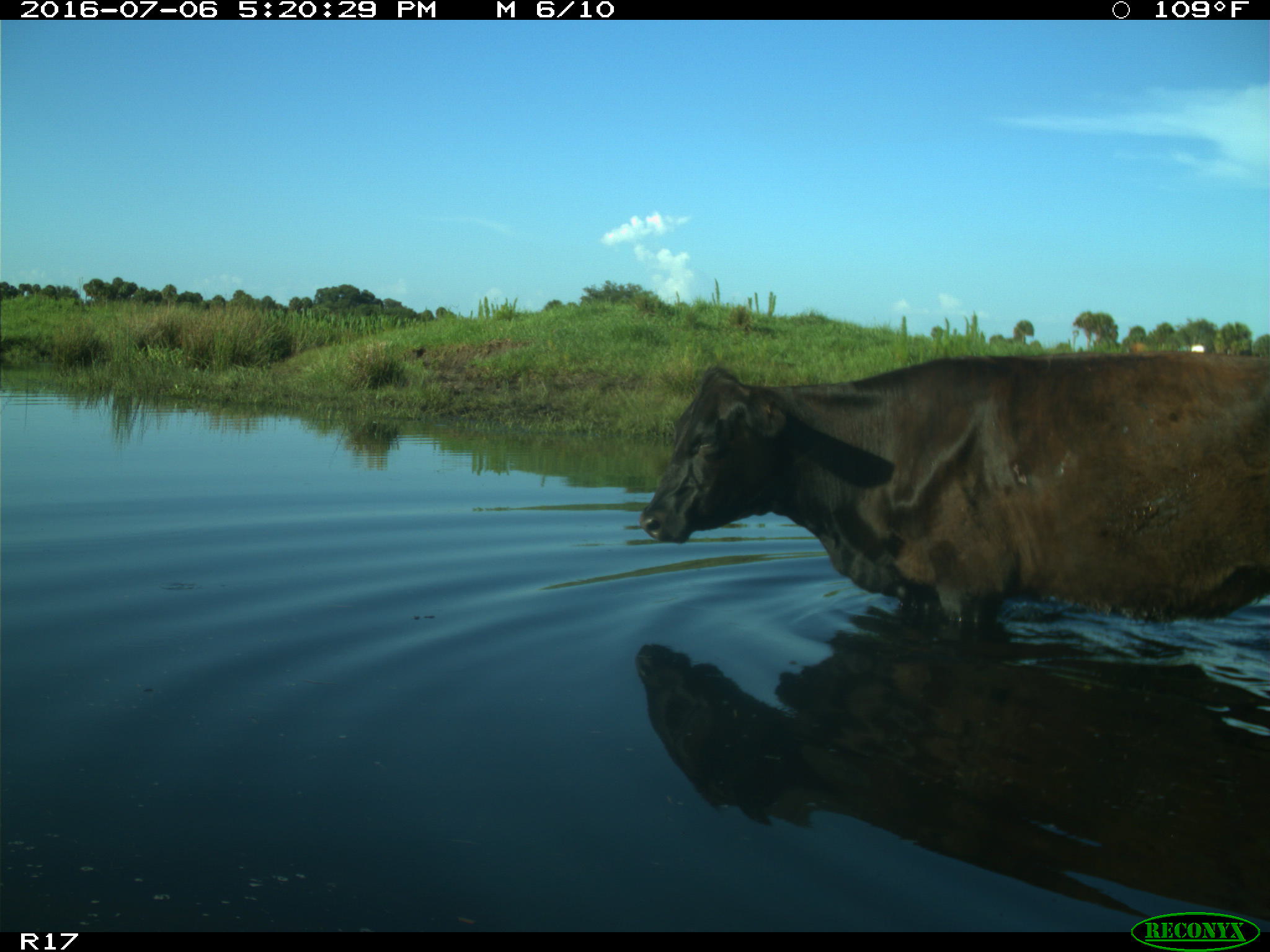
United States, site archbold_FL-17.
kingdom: Animalia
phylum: Chordata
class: Mammalia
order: Artiodactyla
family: Bovidae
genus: Bos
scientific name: Bos taurus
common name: domestic cow